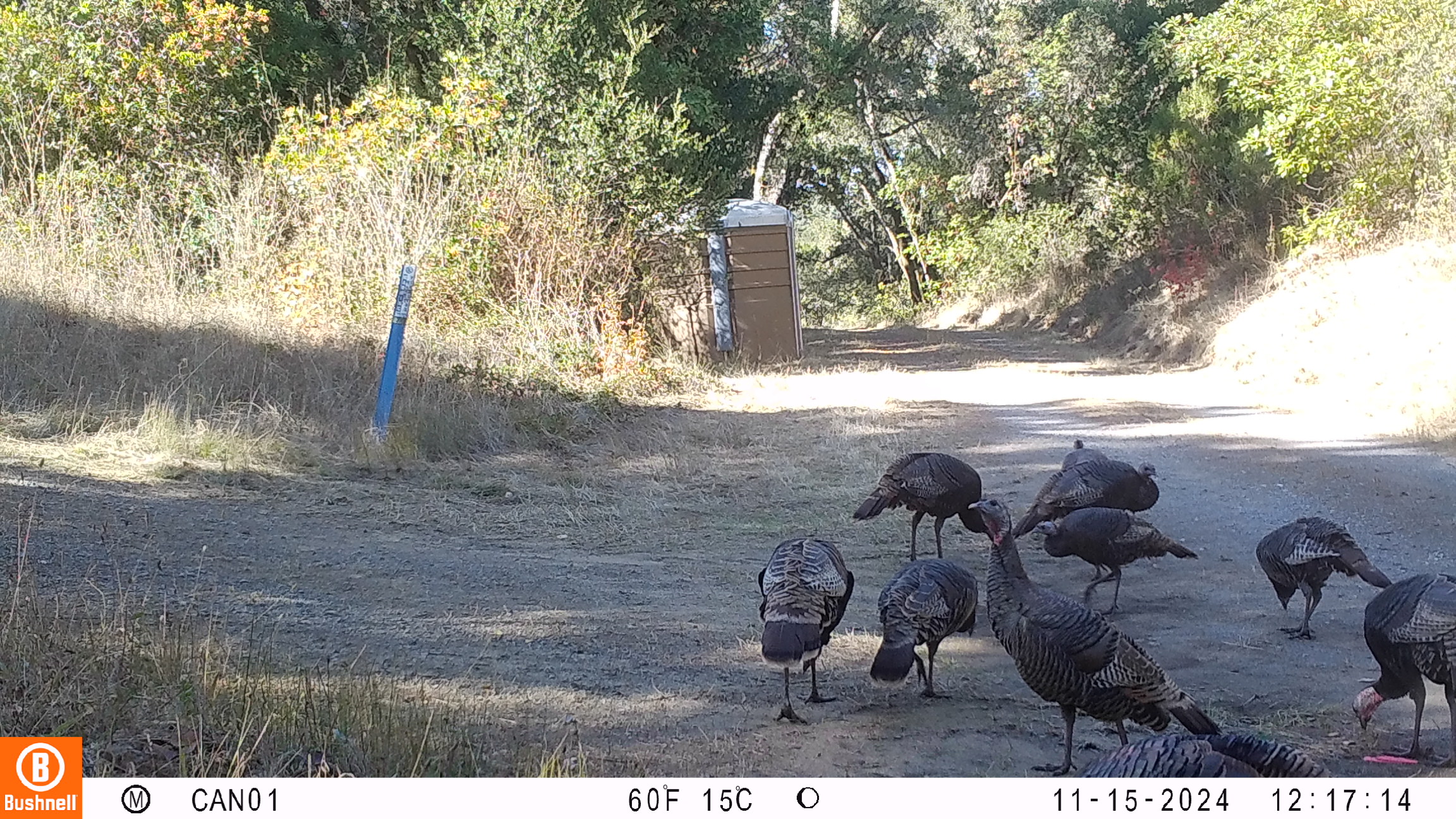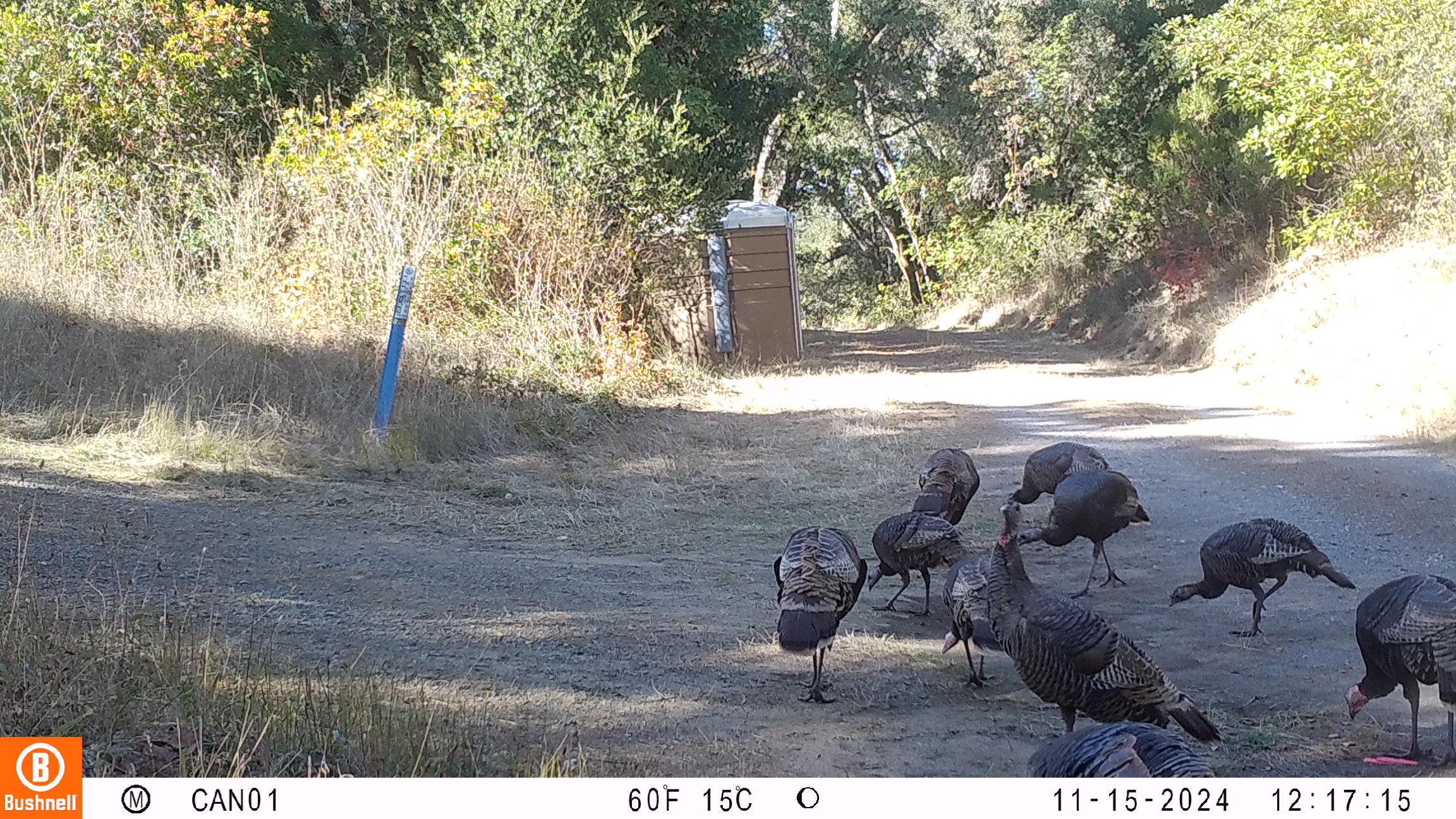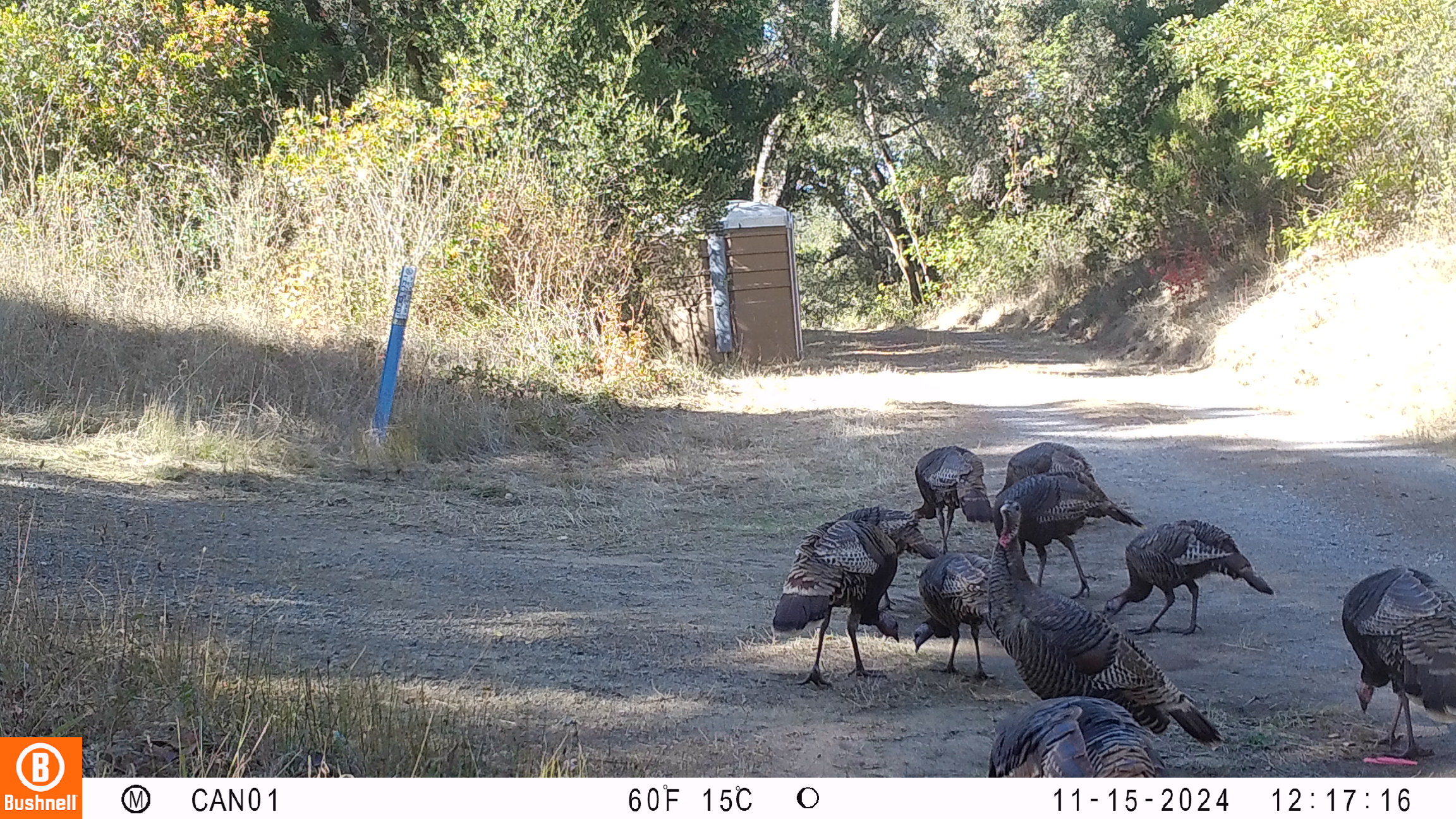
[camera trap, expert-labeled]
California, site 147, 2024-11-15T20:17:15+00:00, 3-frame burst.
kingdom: Animalia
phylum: Chordata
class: Aves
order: Galliformes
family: Phasianidae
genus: Meleagris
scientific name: Meleagris gallopavo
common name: turkey